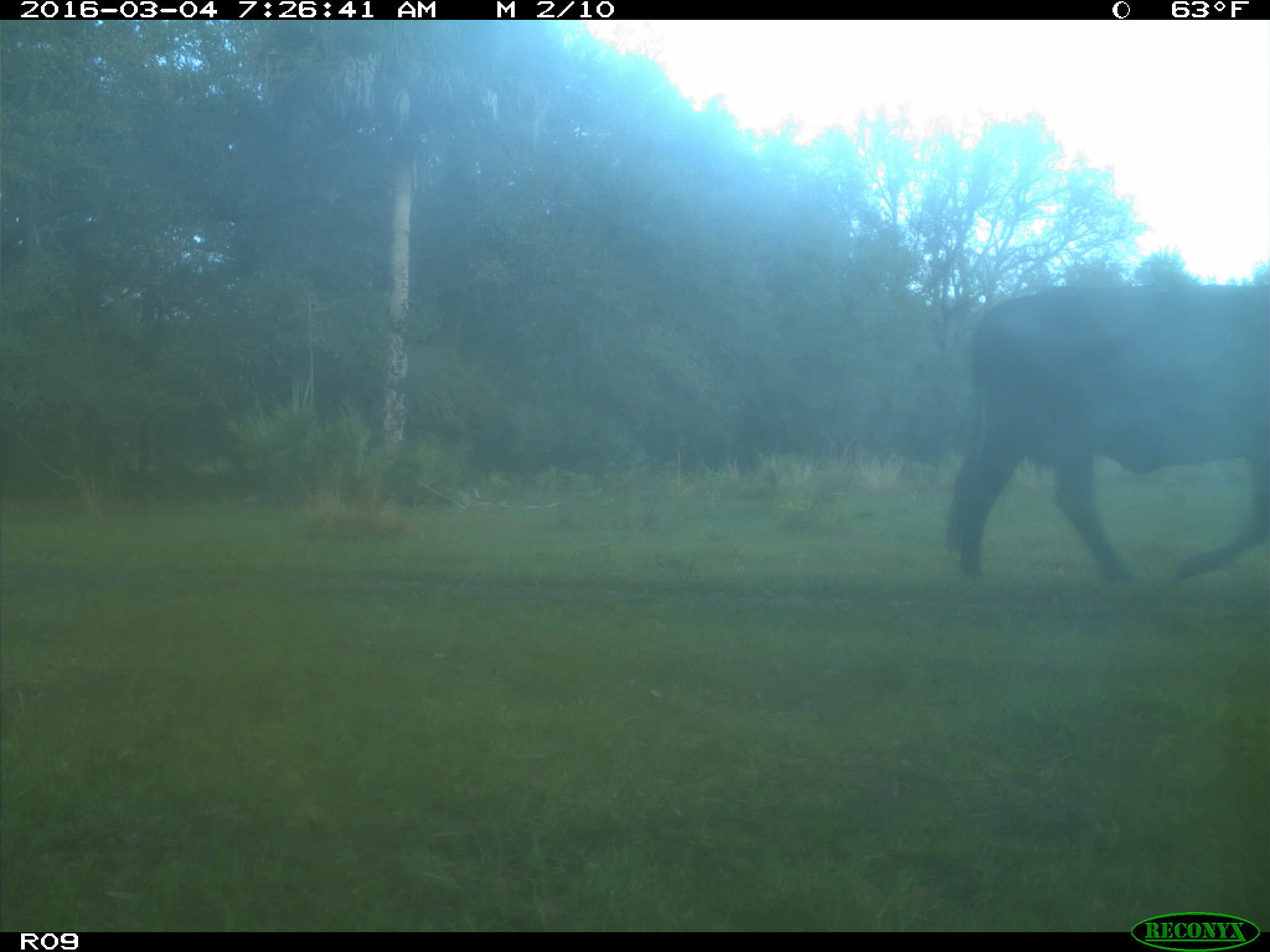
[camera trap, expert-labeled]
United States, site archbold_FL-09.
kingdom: Animalia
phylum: Chordata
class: Mammalia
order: Artiodactyla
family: Bovidae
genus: Bos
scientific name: Bos taurus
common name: domestic cow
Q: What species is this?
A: Bos taurus (domestic cow).